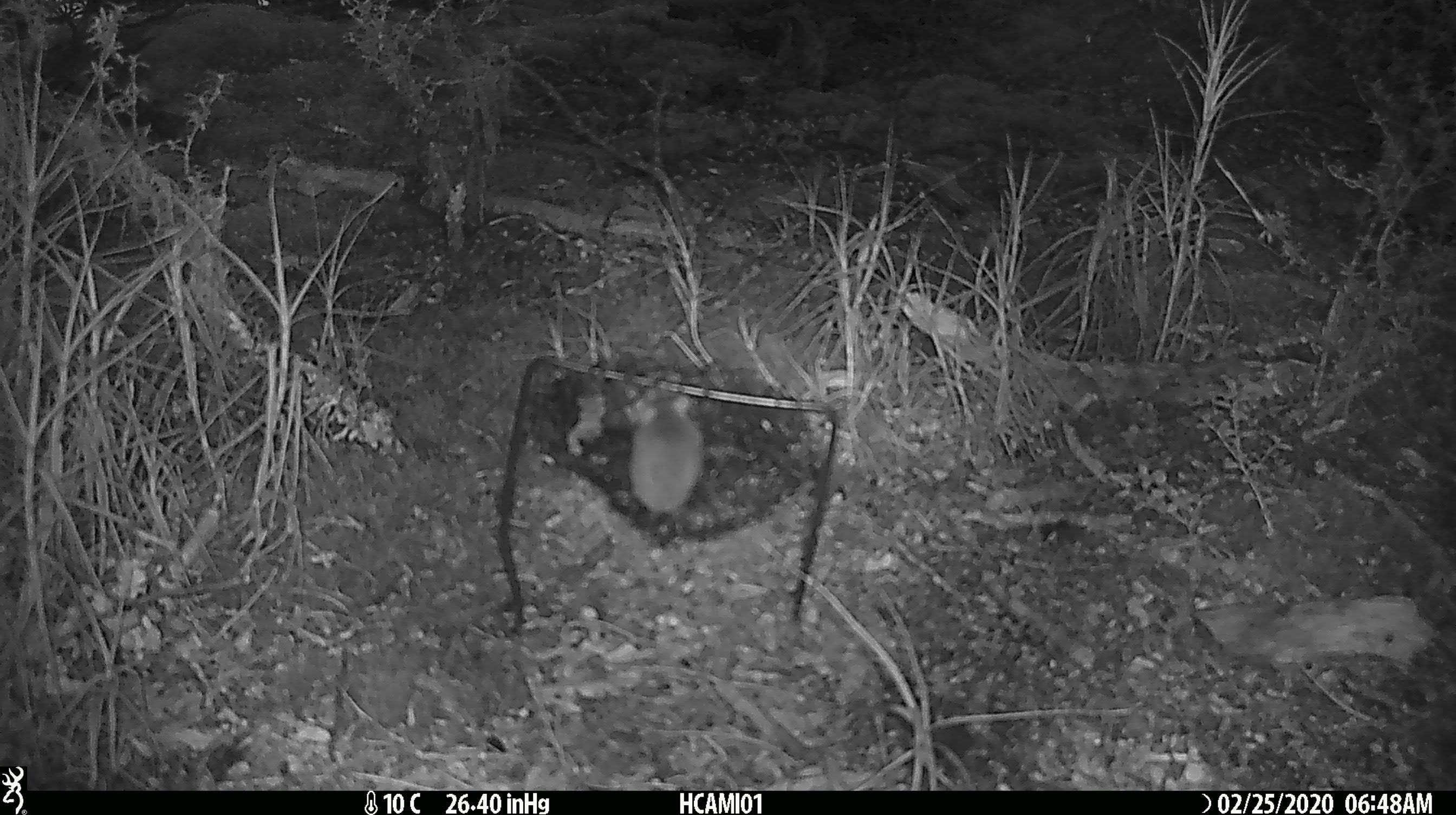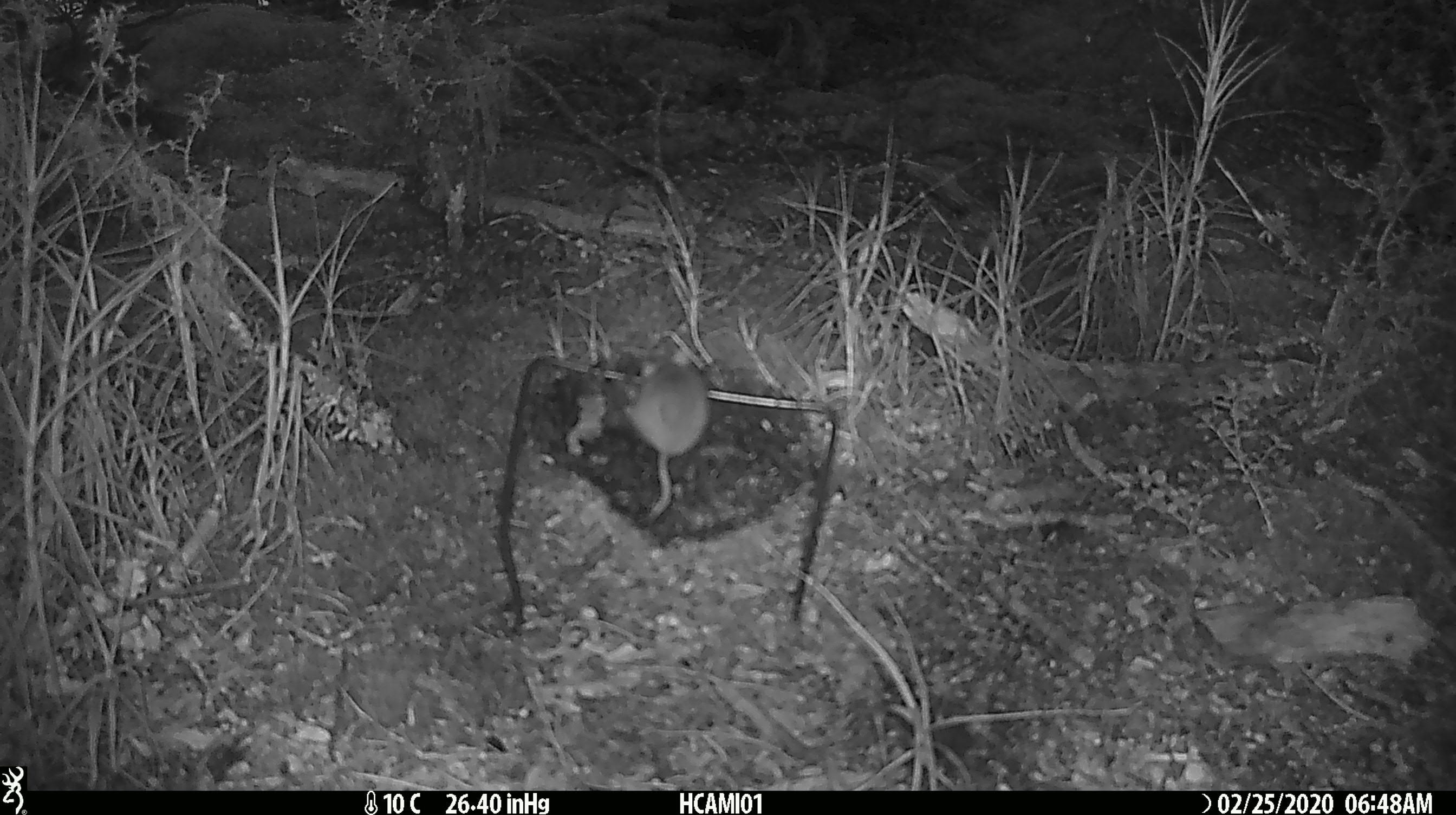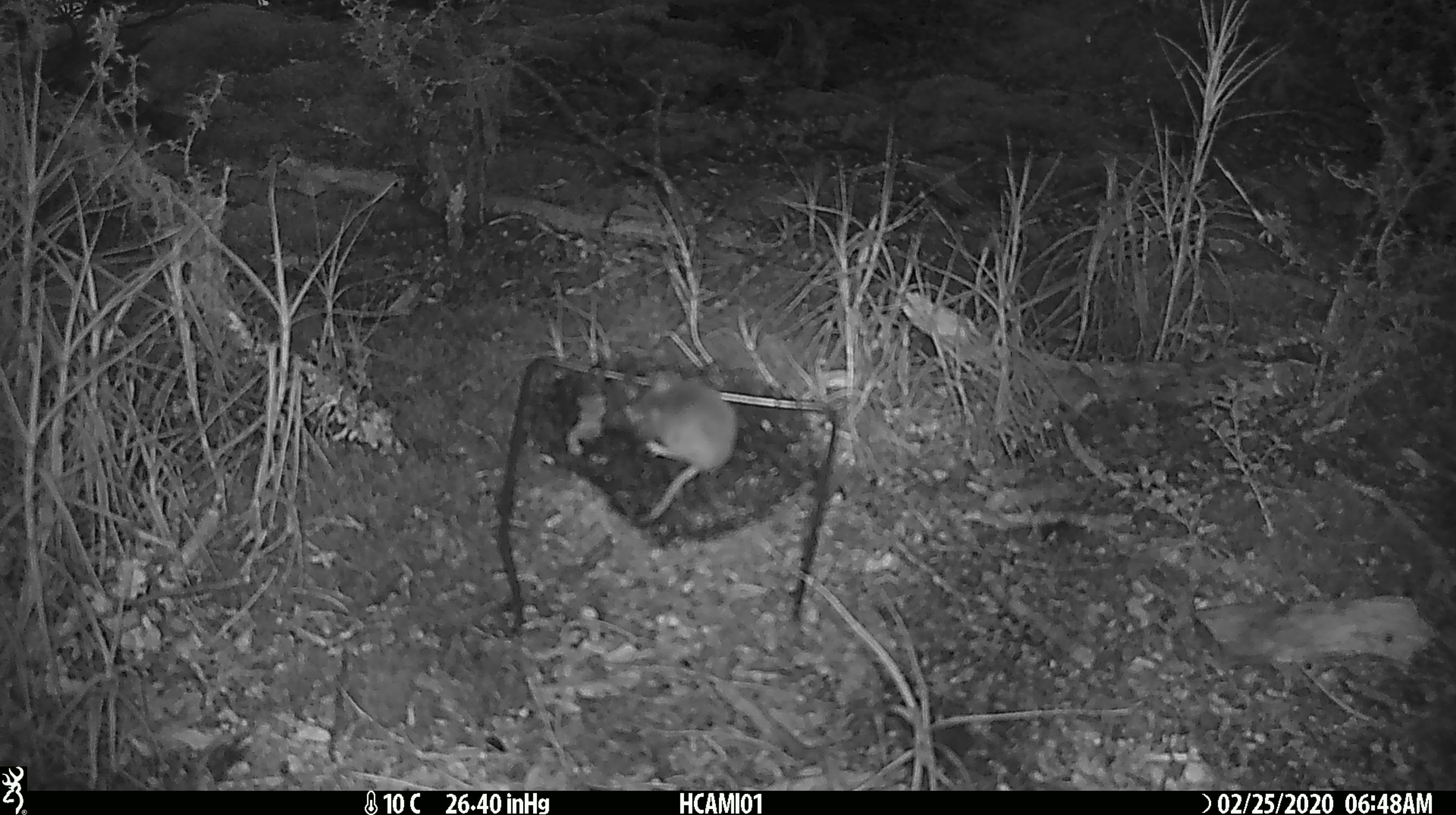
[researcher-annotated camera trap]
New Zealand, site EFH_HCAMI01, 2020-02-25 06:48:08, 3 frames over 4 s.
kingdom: Animalia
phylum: Chordata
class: Mammalia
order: Rodentia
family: Muridae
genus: Mus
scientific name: Mus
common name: mouse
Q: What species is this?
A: Mouse (Mus).